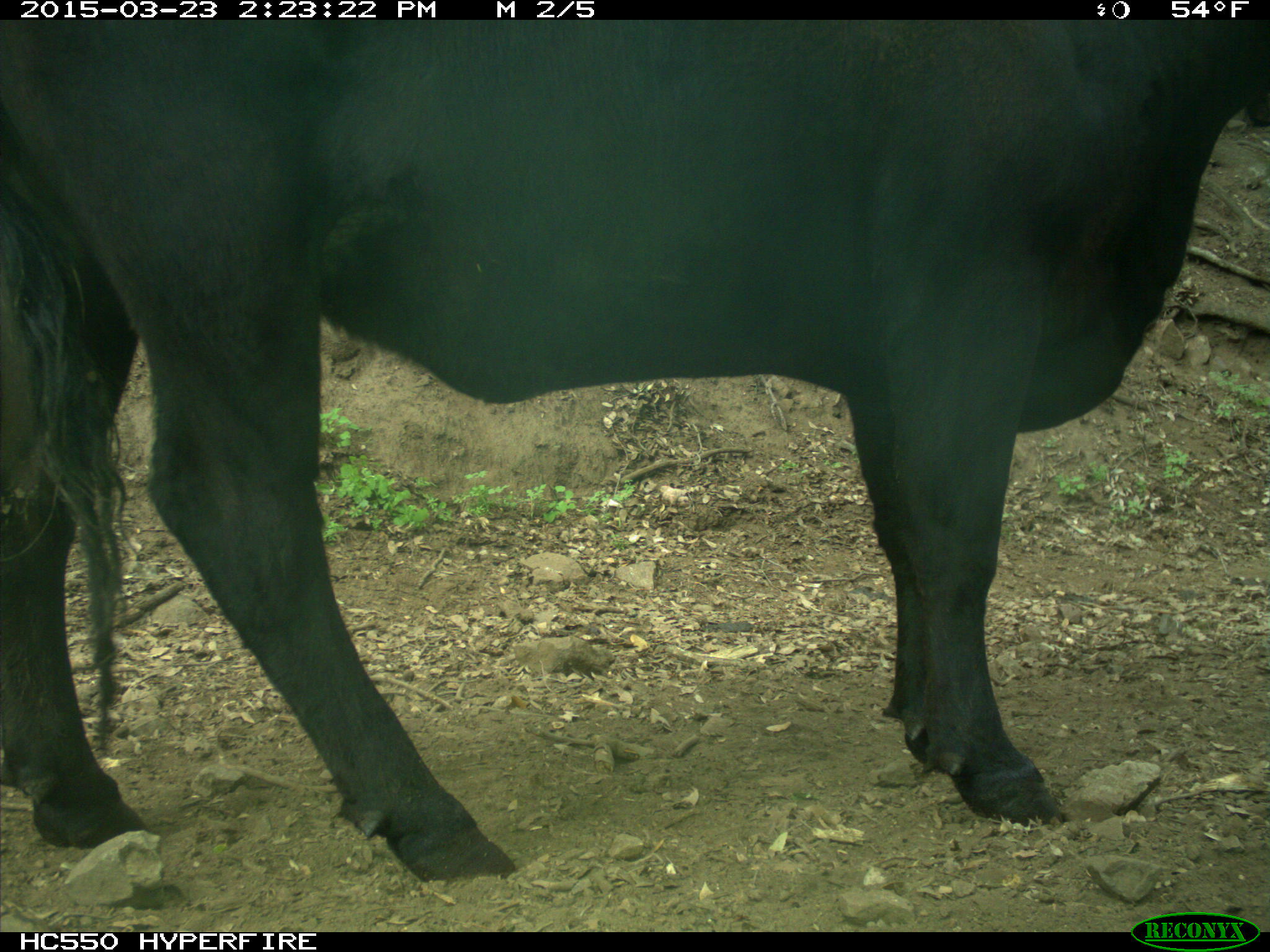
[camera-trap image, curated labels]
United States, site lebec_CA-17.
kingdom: Animalia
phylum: Chordata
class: Mammalia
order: Artiodactyla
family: Bovidae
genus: Bos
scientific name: Bos taurus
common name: domestic cow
Bos taurus (domestic cow).